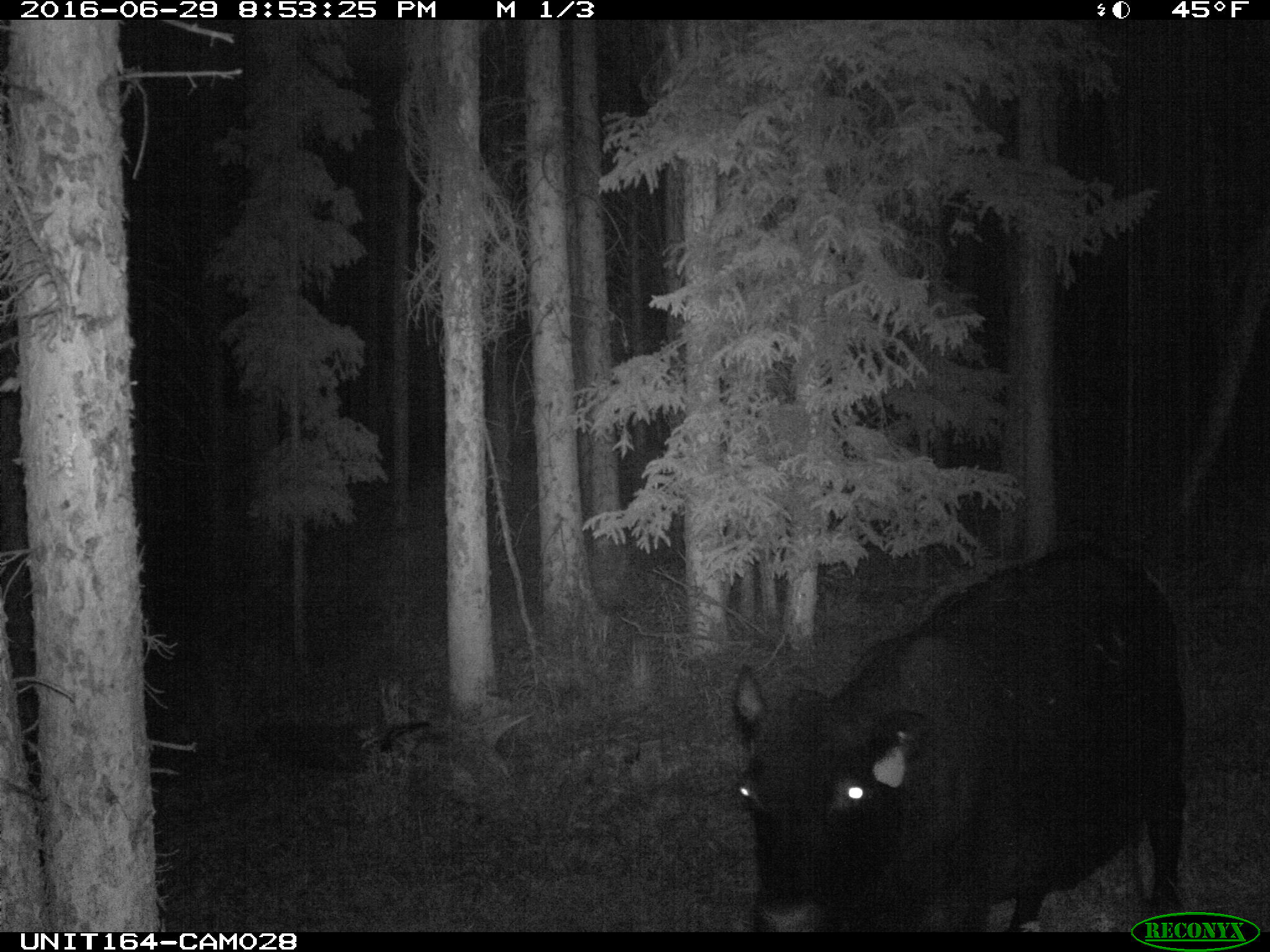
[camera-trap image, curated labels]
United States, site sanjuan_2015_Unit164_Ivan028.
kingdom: Animalia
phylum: Chordata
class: Mammalia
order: Artiodactyla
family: Bovidae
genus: Bos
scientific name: Bos taurus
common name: domestic cow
Bos taurus (domestic cow).